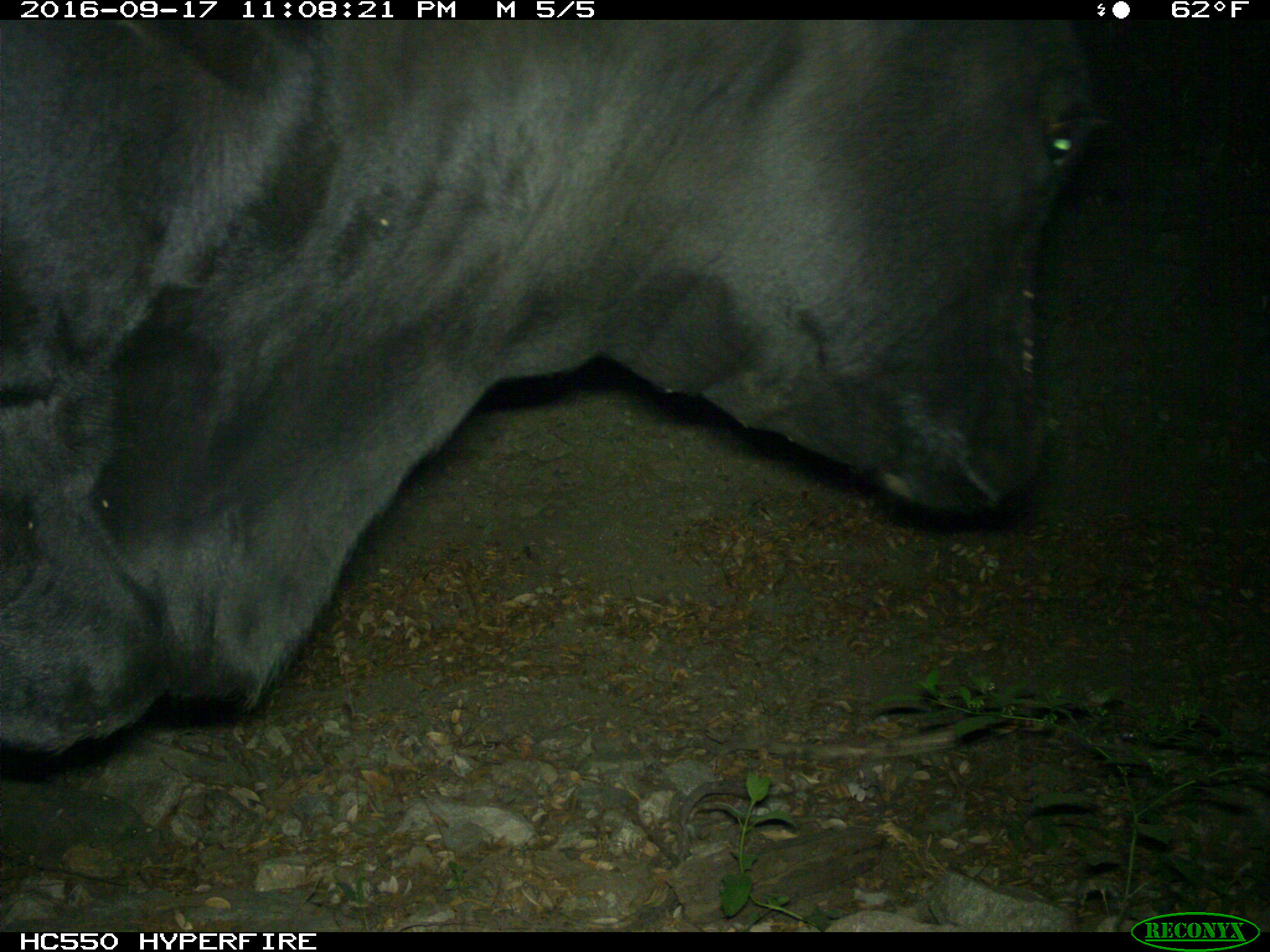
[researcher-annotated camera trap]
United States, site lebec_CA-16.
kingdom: Animalia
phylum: Chordata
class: Mammalia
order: Artiodactyla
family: Bovidae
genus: Bos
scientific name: Bos taurus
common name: domestic cow